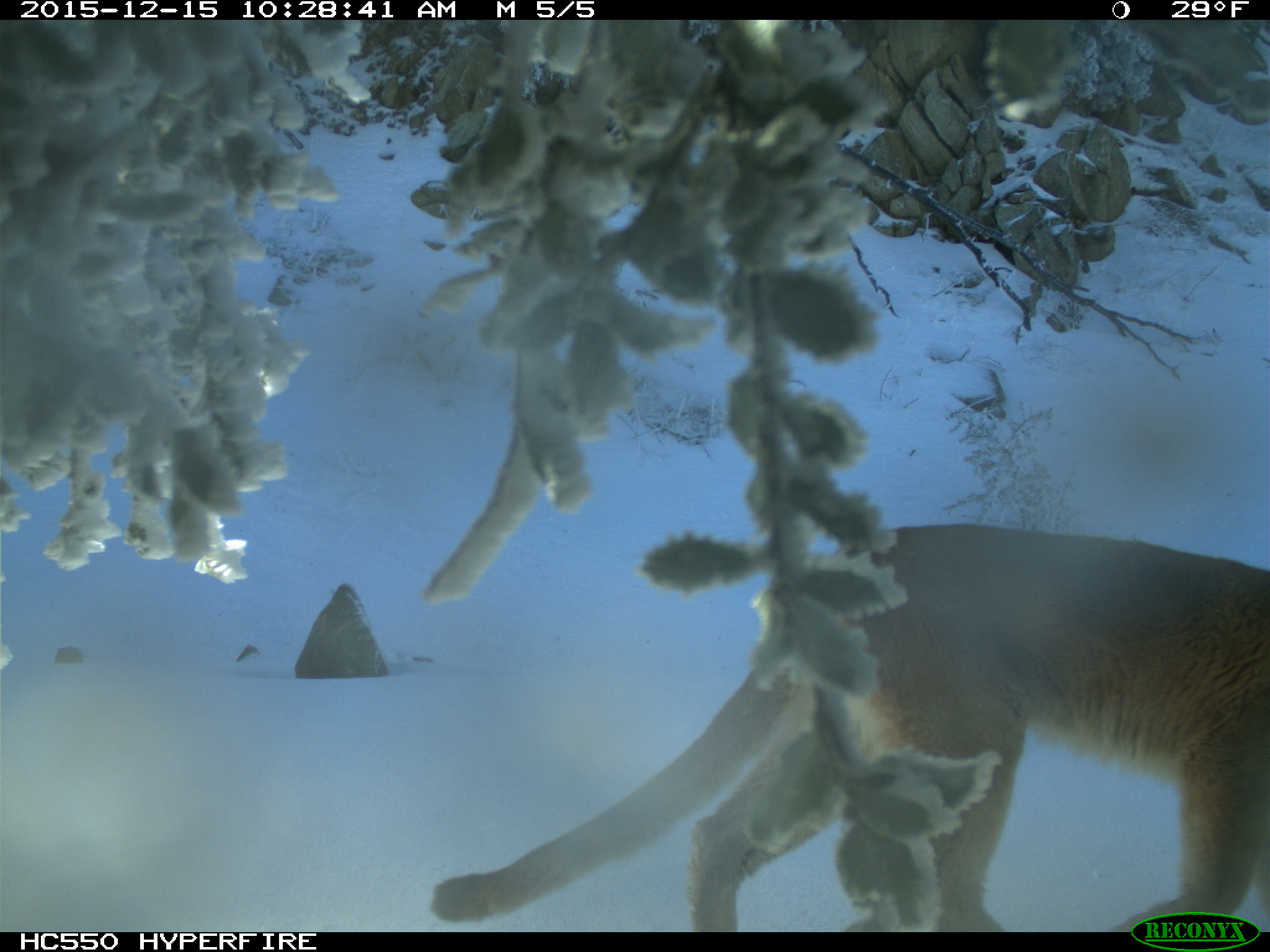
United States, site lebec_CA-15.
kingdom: Animalia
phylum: Chordata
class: Mammalia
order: Carnivora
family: Felidae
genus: Puma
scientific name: Puma concolor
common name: mountain lion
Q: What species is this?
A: Puma concolor (mountain lion).